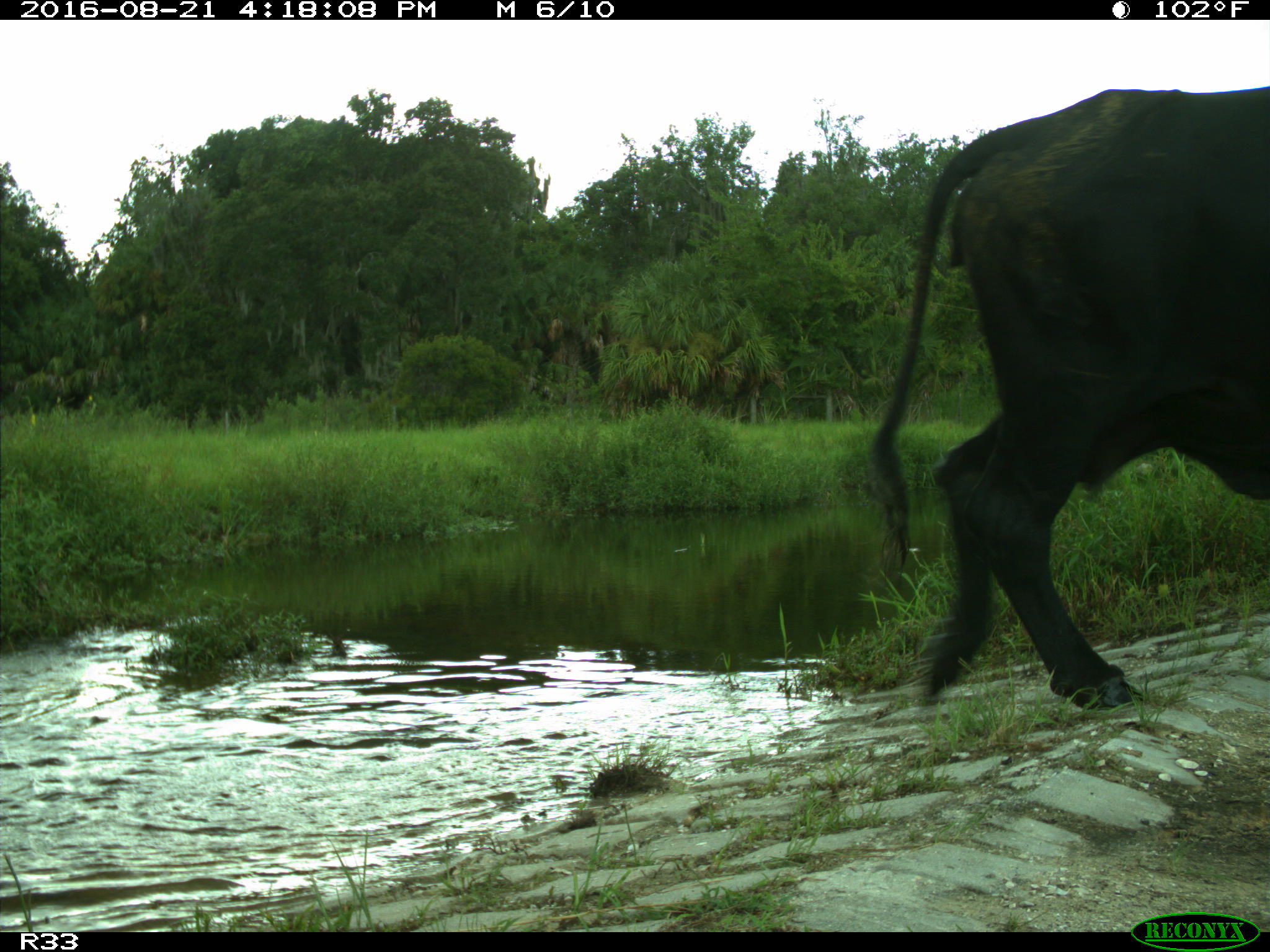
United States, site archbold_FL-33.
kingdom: Animalia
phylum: Chordata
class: Mammalia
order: Artiodactyla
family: Bovidae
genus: Bos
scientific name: Bos taurus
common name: domestic cow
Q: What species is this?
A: Bos taurus (domestic cow).